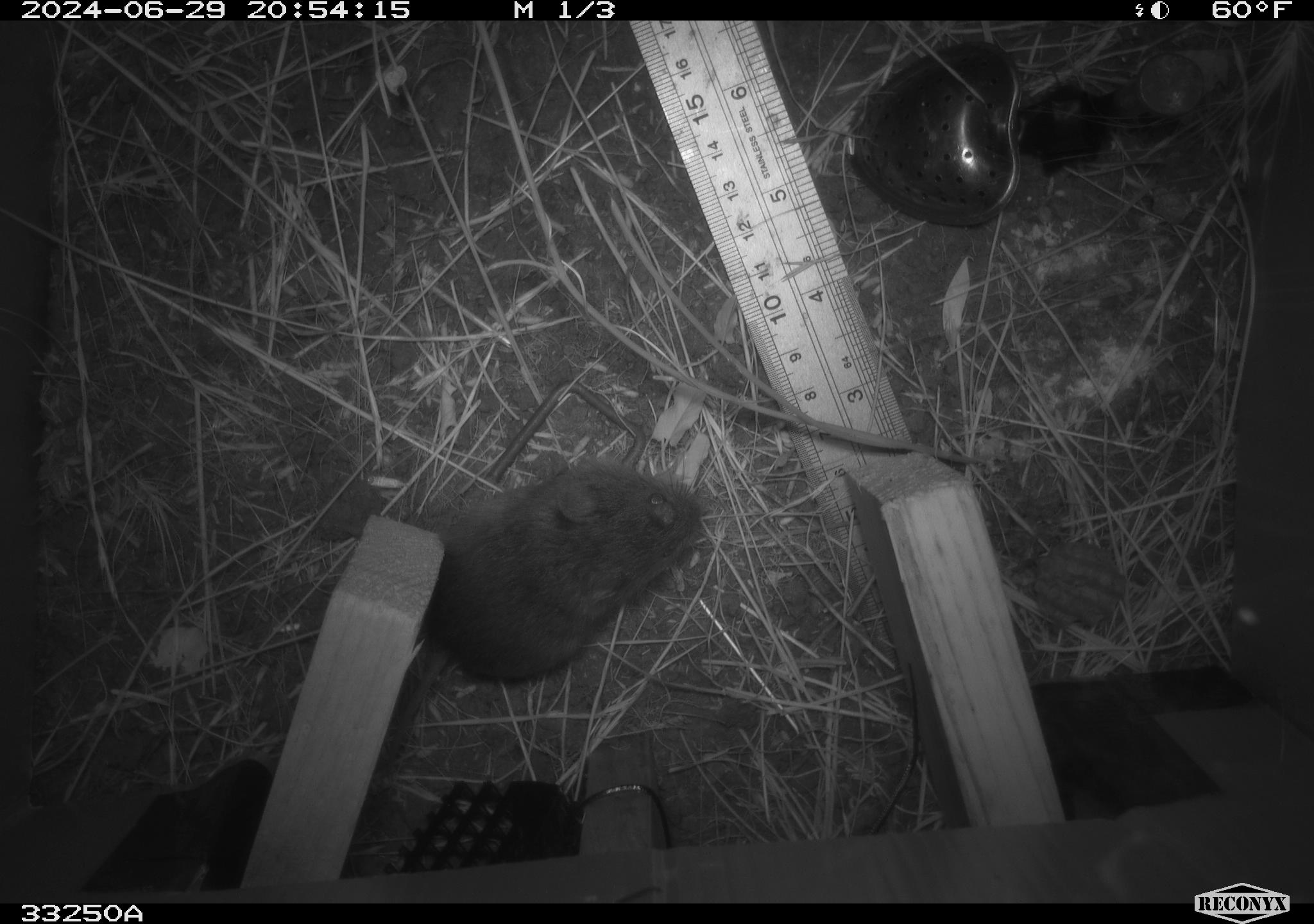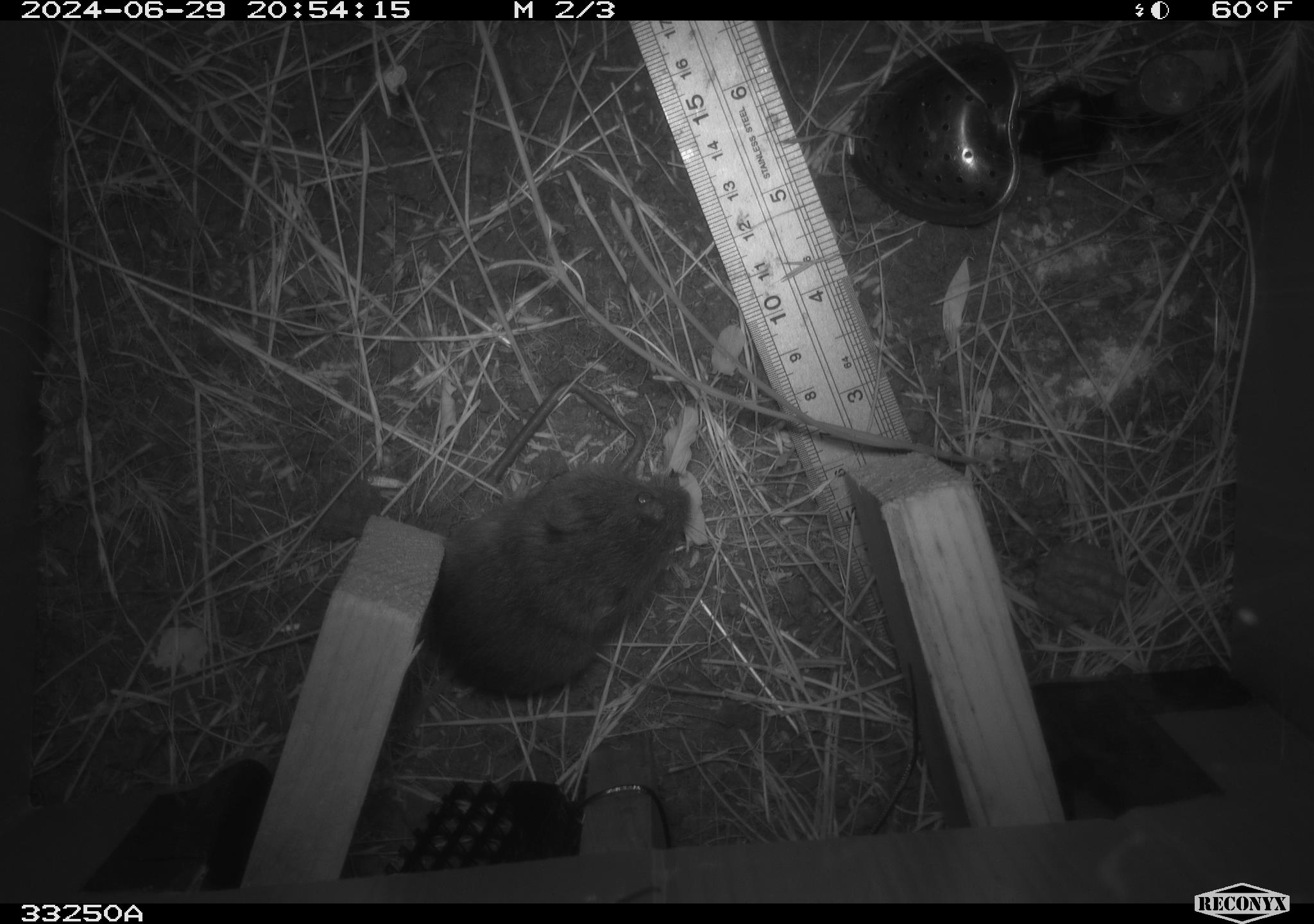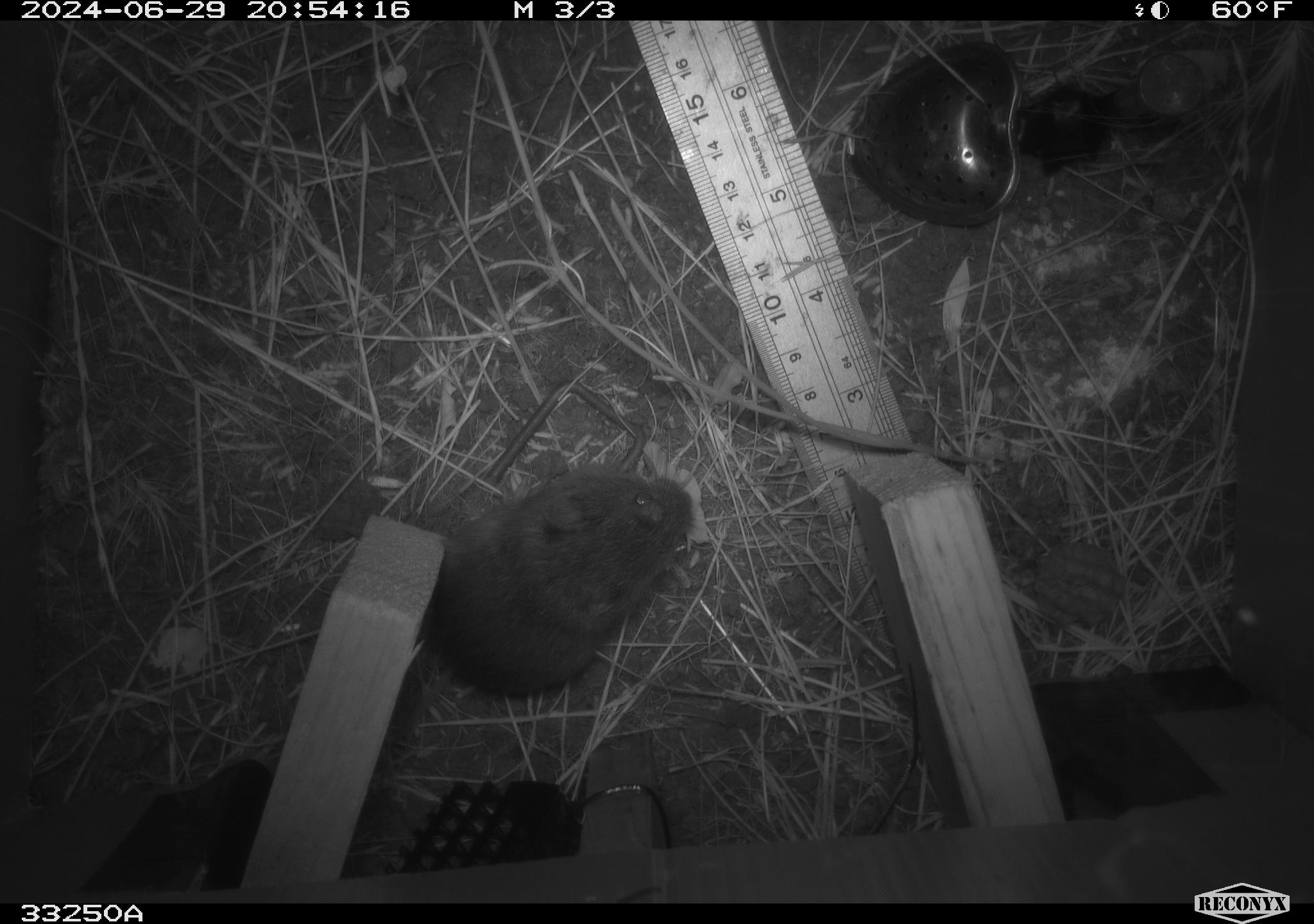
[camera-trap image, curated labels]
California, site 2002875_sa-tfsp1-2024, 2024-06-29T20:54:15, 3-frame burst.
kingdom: Animalia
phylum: Chordata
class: Mammalia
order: Rodentia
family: Cricetidae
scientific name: Arvicolinae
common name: voles, lemmings, and muskrats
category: arvicolinae subfamily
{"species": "arvicolinae subfamily (voles, lemmings, and muskrats) (Arvicolinae)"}